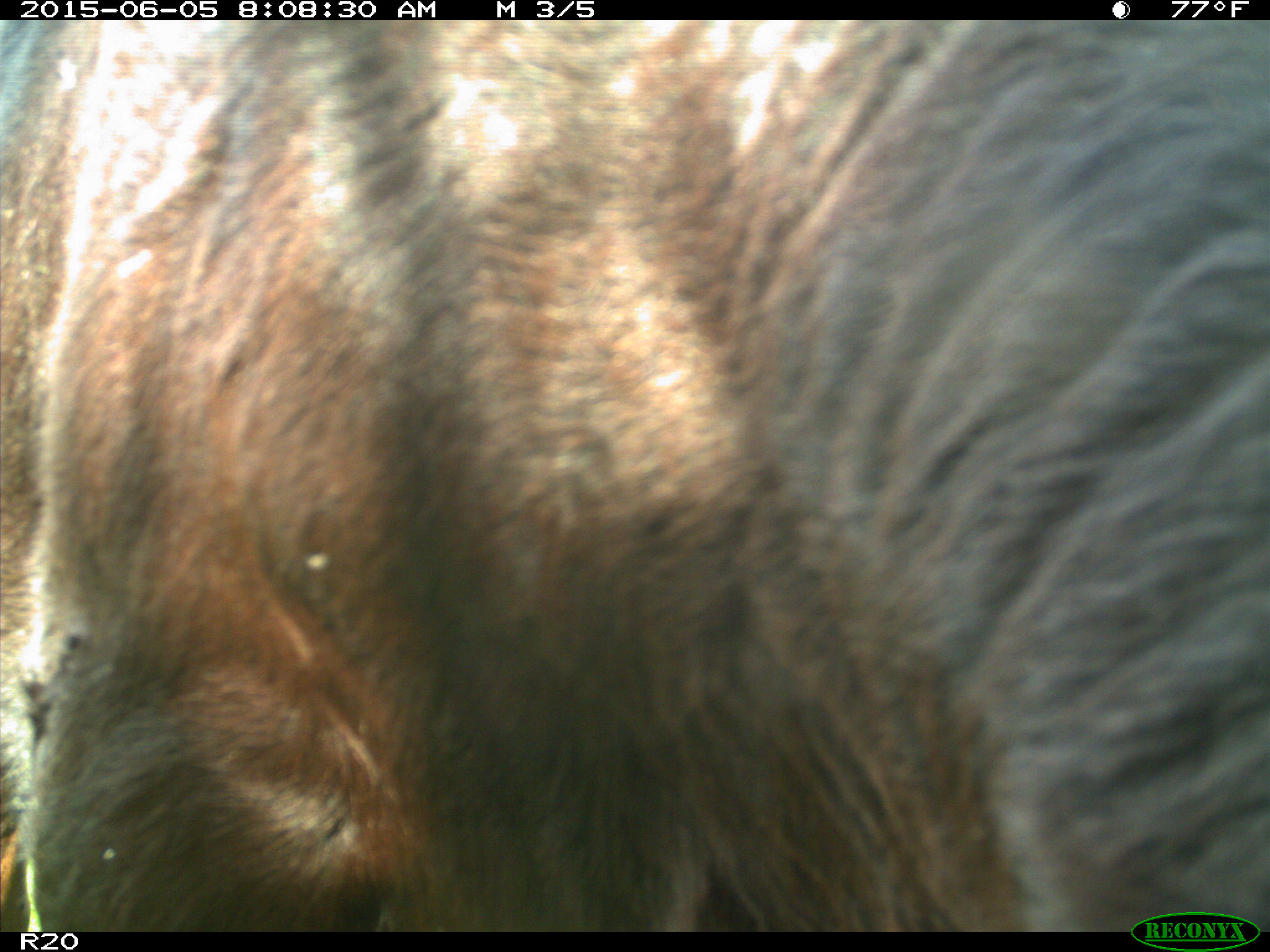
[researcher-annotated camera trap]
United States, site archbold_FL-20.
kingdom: Animalia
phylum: Chordata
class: Mammalia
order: Artiodactyla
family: Bovidae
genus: Bos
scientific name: Bos taurus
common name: domestic cow